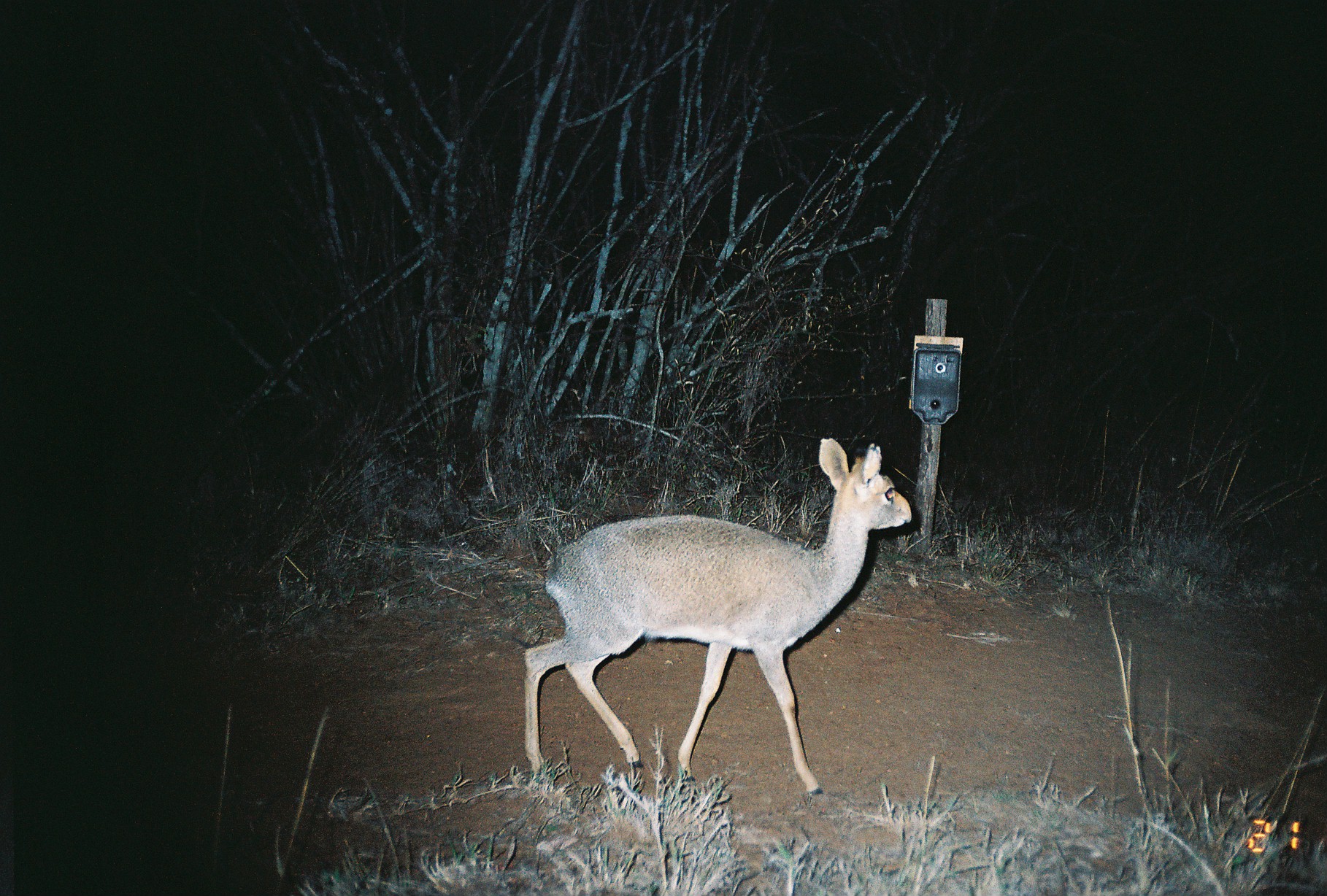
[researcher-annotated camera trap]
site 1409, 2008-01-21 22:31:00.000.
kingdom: Animalia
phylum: Chordata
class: Mammalia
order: Artiodactyla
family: Bovidae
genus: Madoqua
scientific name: Madoqua guentheri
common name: günther's dik-dik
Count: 1.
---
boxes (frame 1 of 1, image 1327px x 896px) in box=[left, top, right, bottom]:
madoqua guentheri: box=[522, 436, 911, 794]